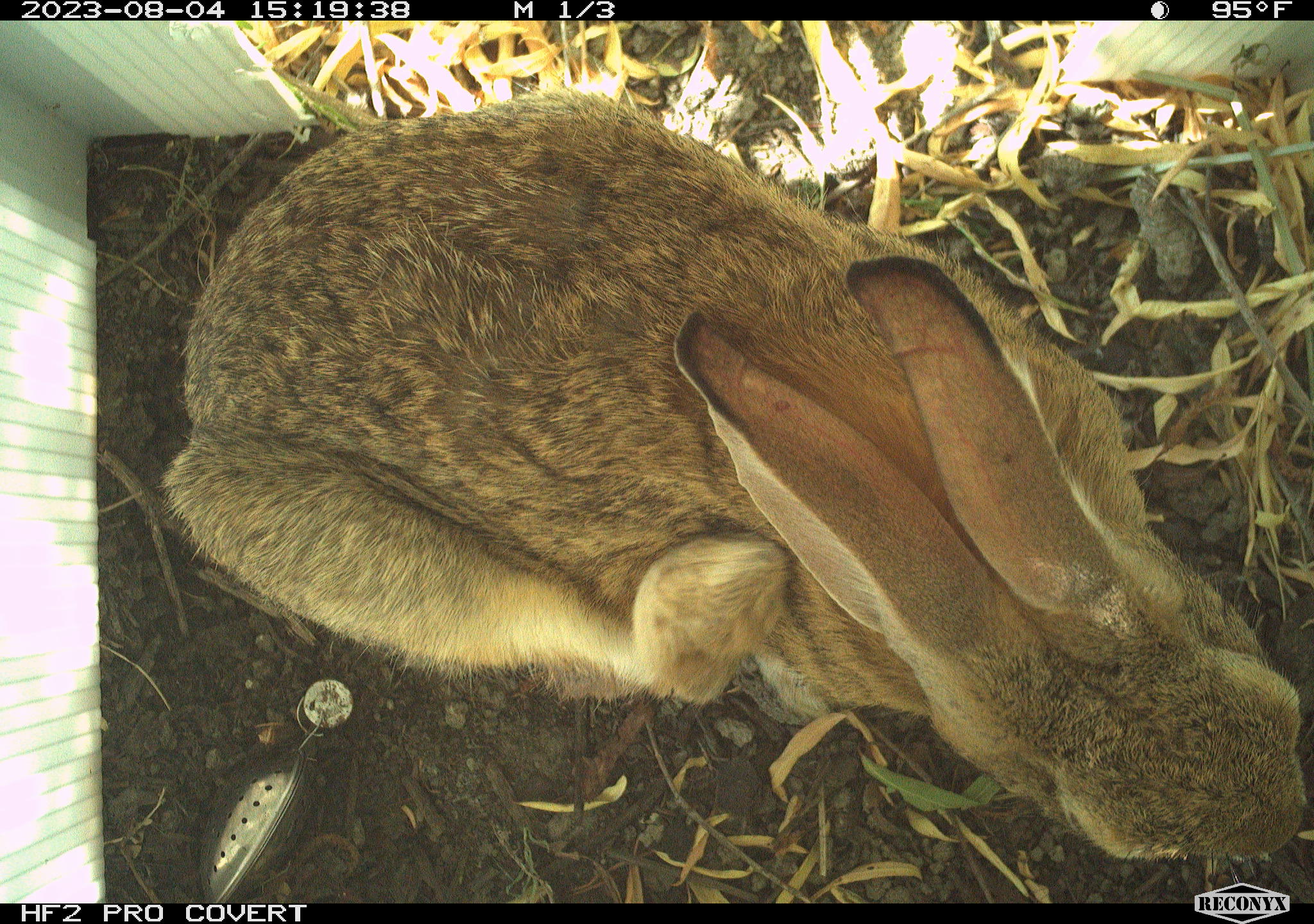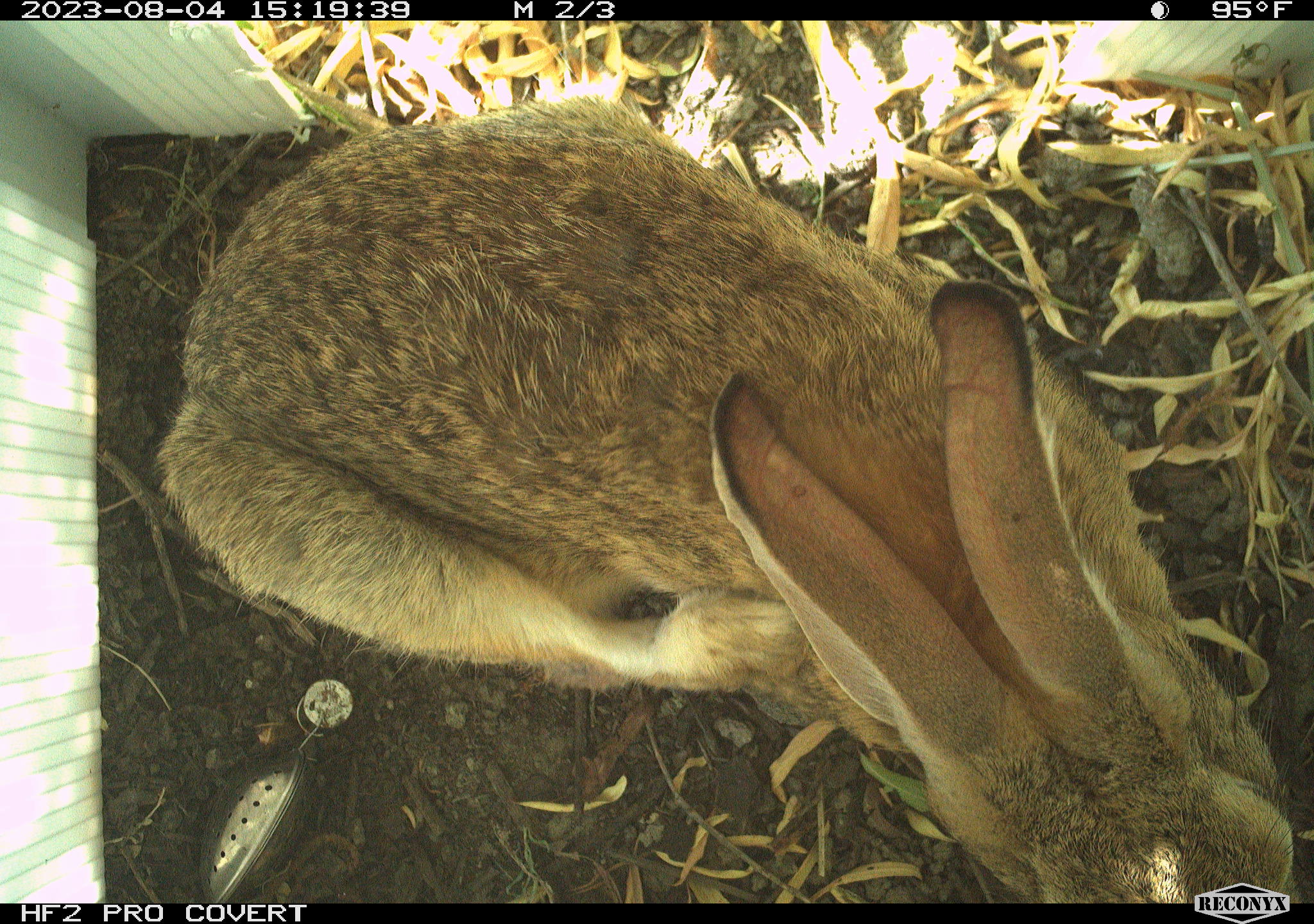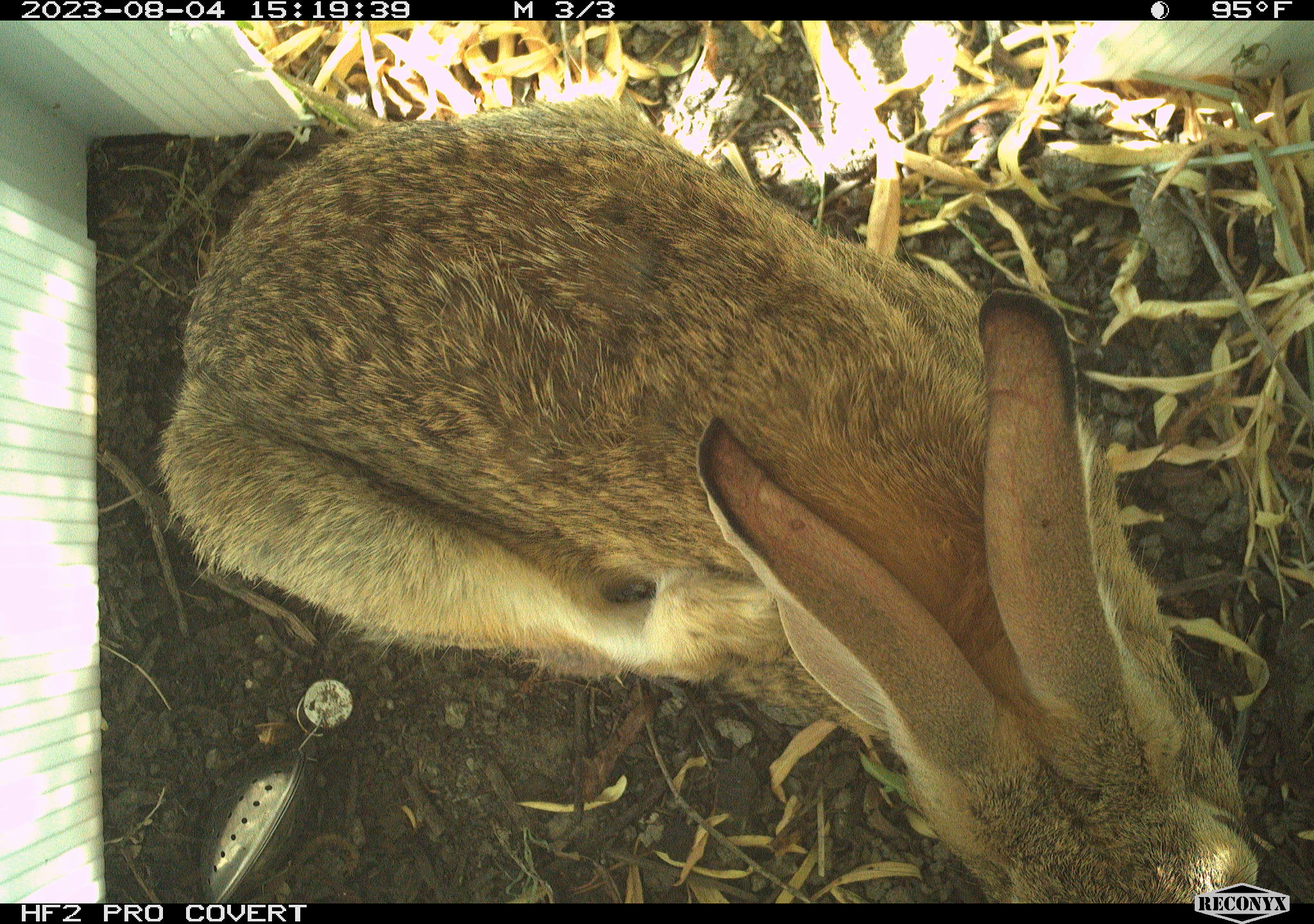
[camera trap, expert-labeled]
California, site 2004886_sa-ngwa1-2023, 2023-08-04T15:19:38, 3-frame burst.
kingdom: Animalia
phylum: Chordata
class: Mammalia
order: Lagomorpha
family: Leporidae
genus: Sylvilagus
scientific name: Sylvilagus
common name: cottontail rabbits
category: sylvilagus species